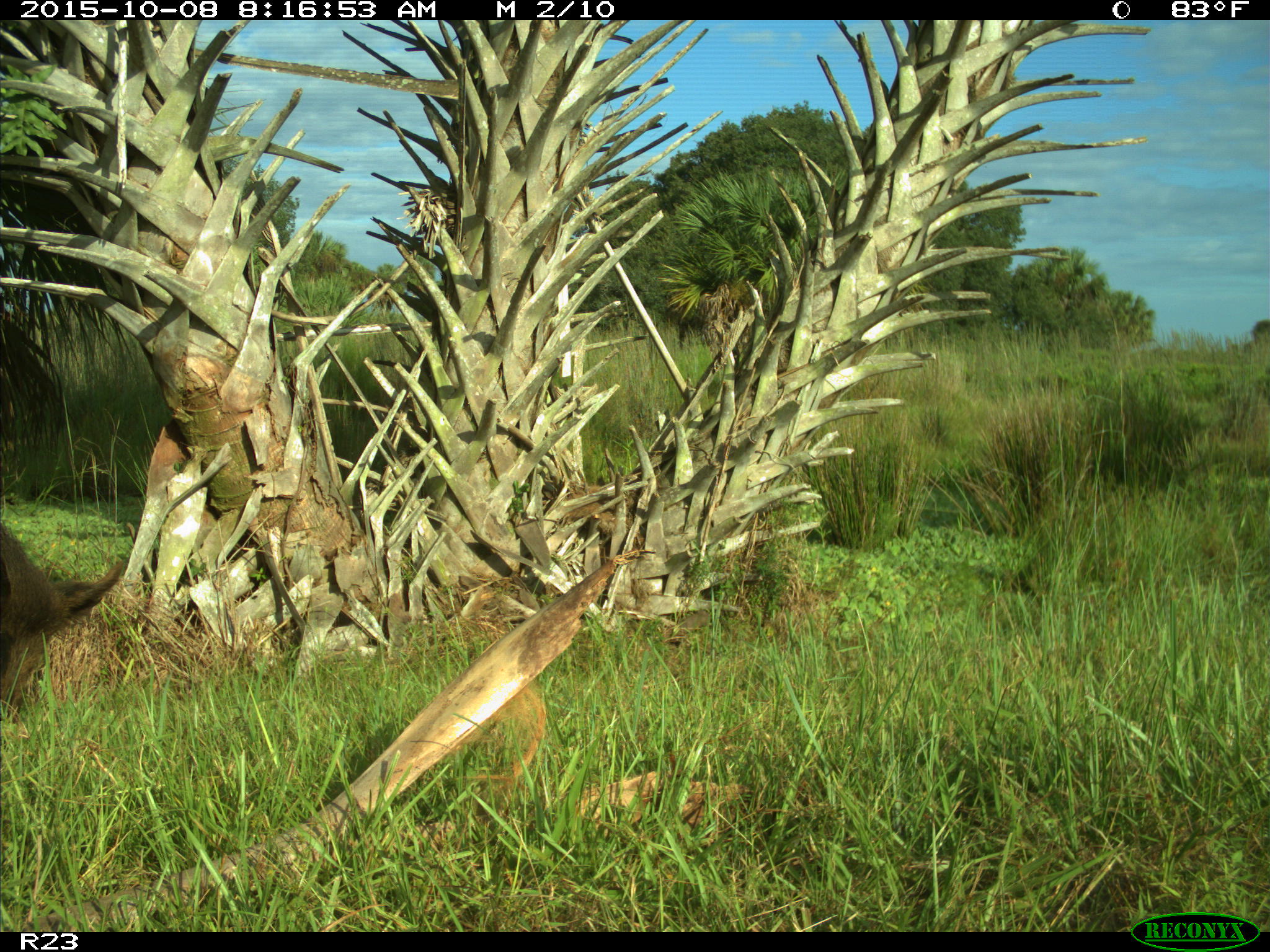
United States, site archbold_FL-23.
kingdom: Animalia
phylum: Chordata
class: Mammalia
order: Artiodactyla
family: Suidae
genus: Sus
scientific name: Sus scrofa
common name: wild boar